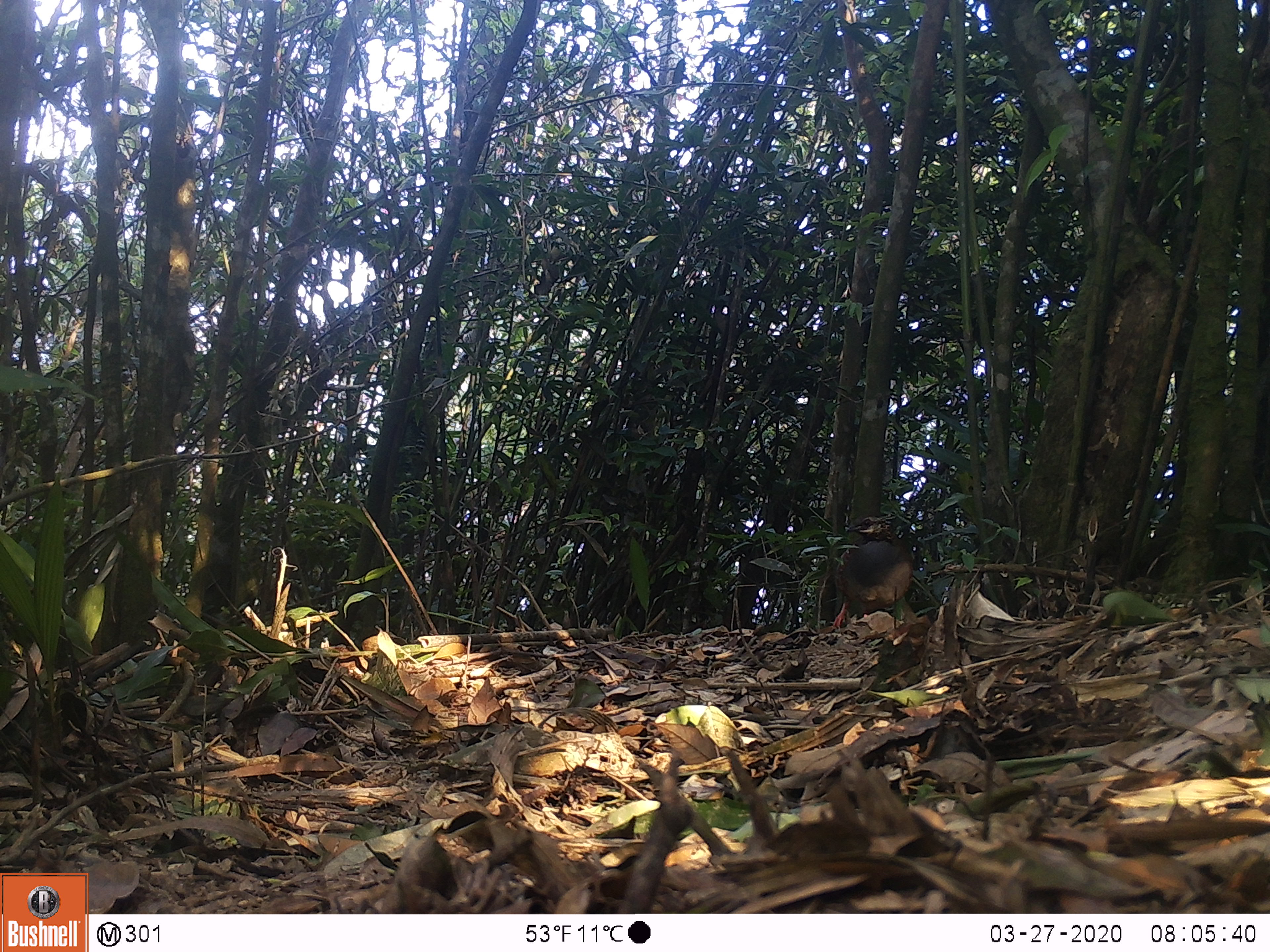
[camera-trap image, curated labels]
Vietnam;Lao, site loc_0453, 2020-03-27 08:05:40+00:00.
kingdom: Animalia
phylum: Chordata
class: Aves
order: Galliformes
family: Phasianidae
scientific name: Phasianidae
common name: partridge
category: unidentified partridge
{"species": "unidentified partridge (partridge) (Phasianidae)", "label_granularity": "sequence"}